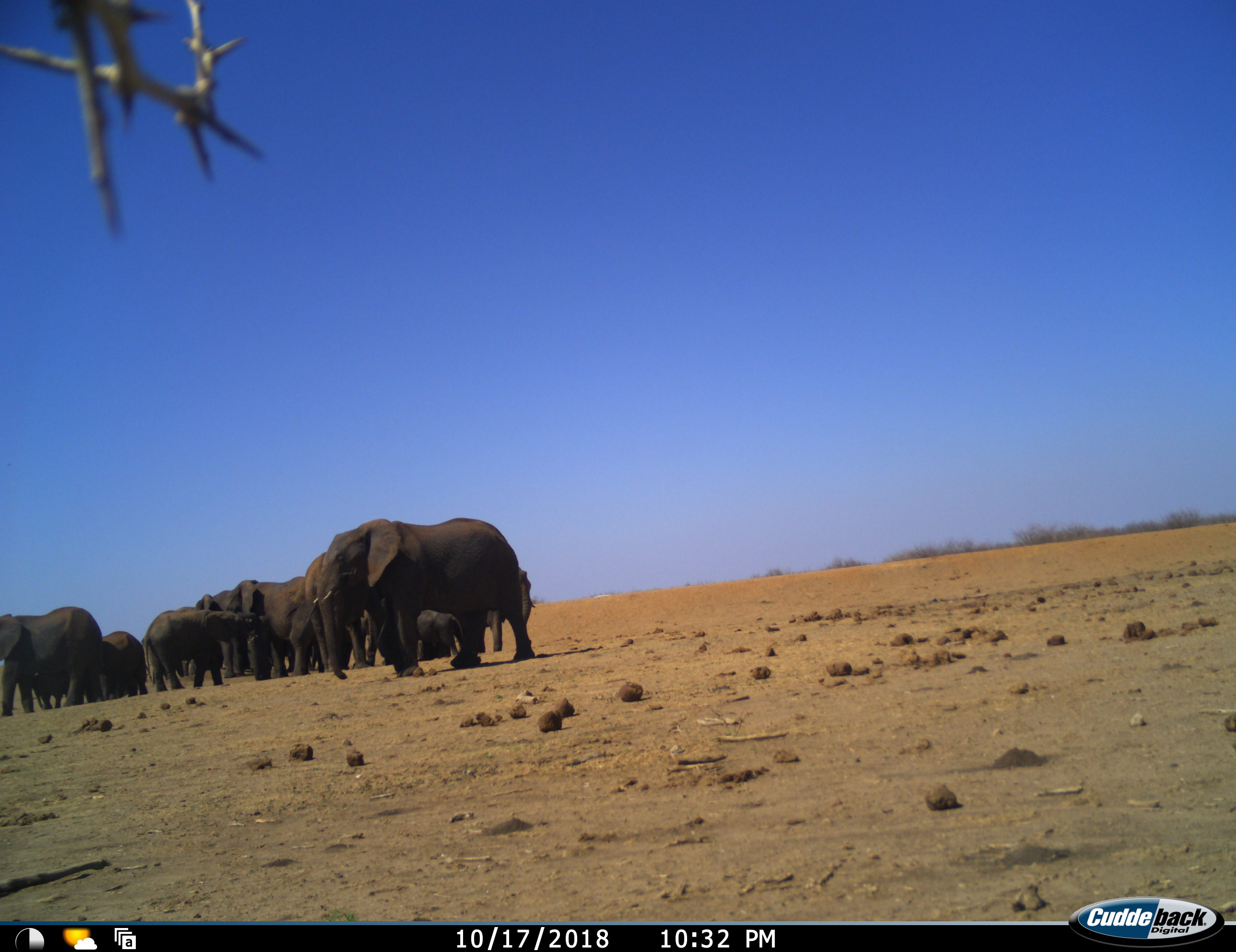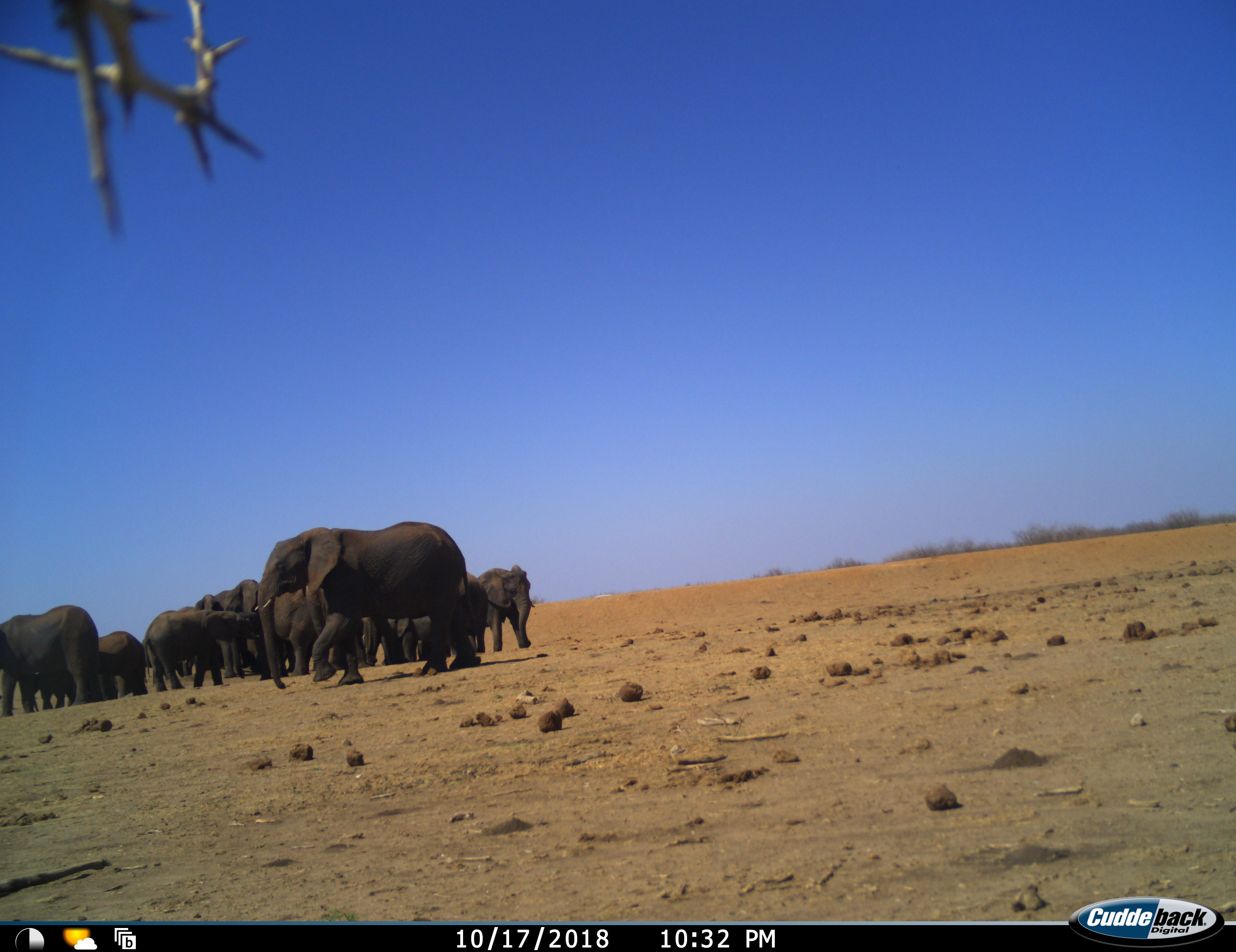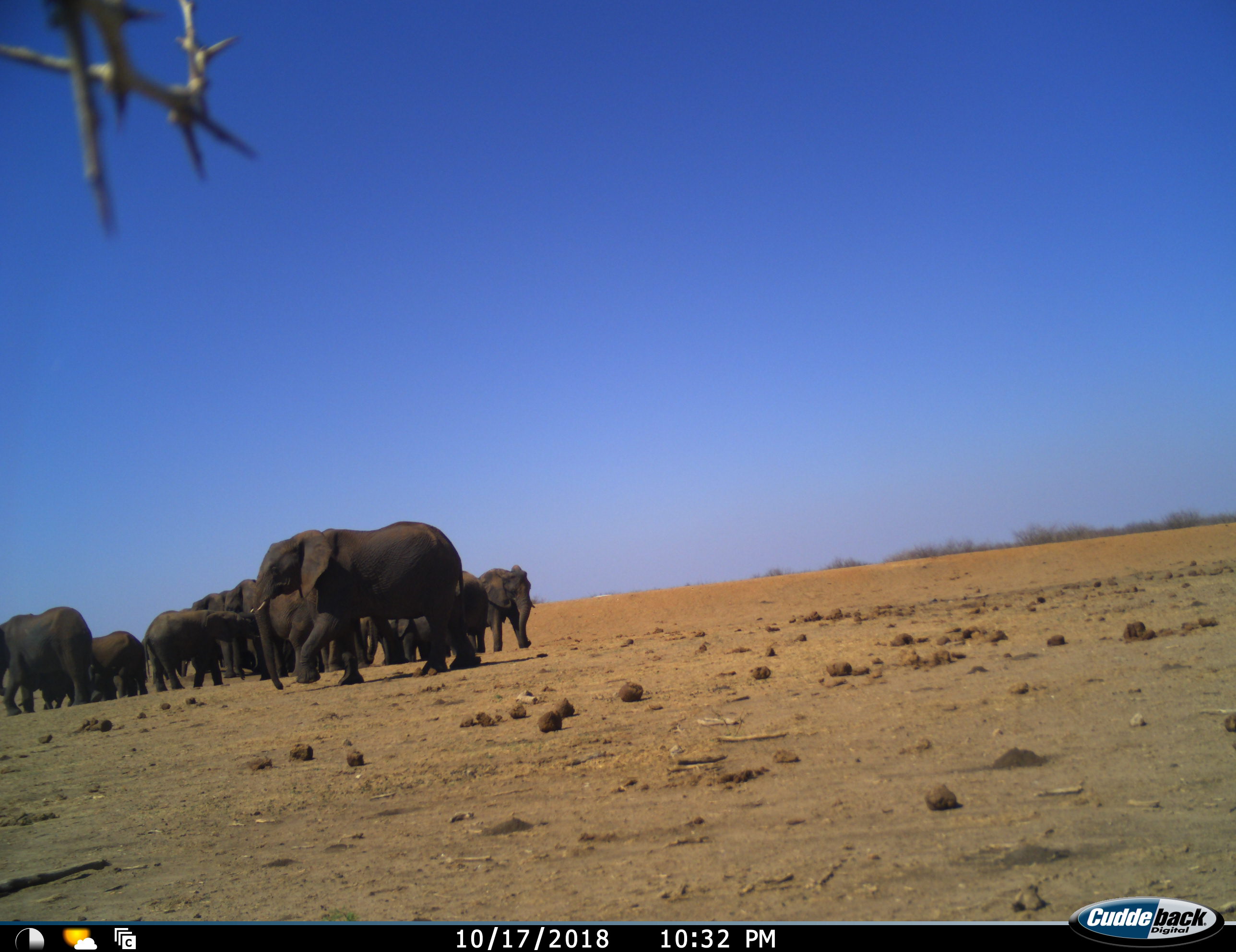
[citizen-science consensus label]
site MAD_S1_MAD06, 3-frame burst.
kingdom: Animalia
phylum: Chordata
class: Mammalia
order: Proboscidea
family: Elephantidae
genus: Loxodonta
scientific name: Loxodonta africana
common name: african bush elephant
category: elephant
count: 11-50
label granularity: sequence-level